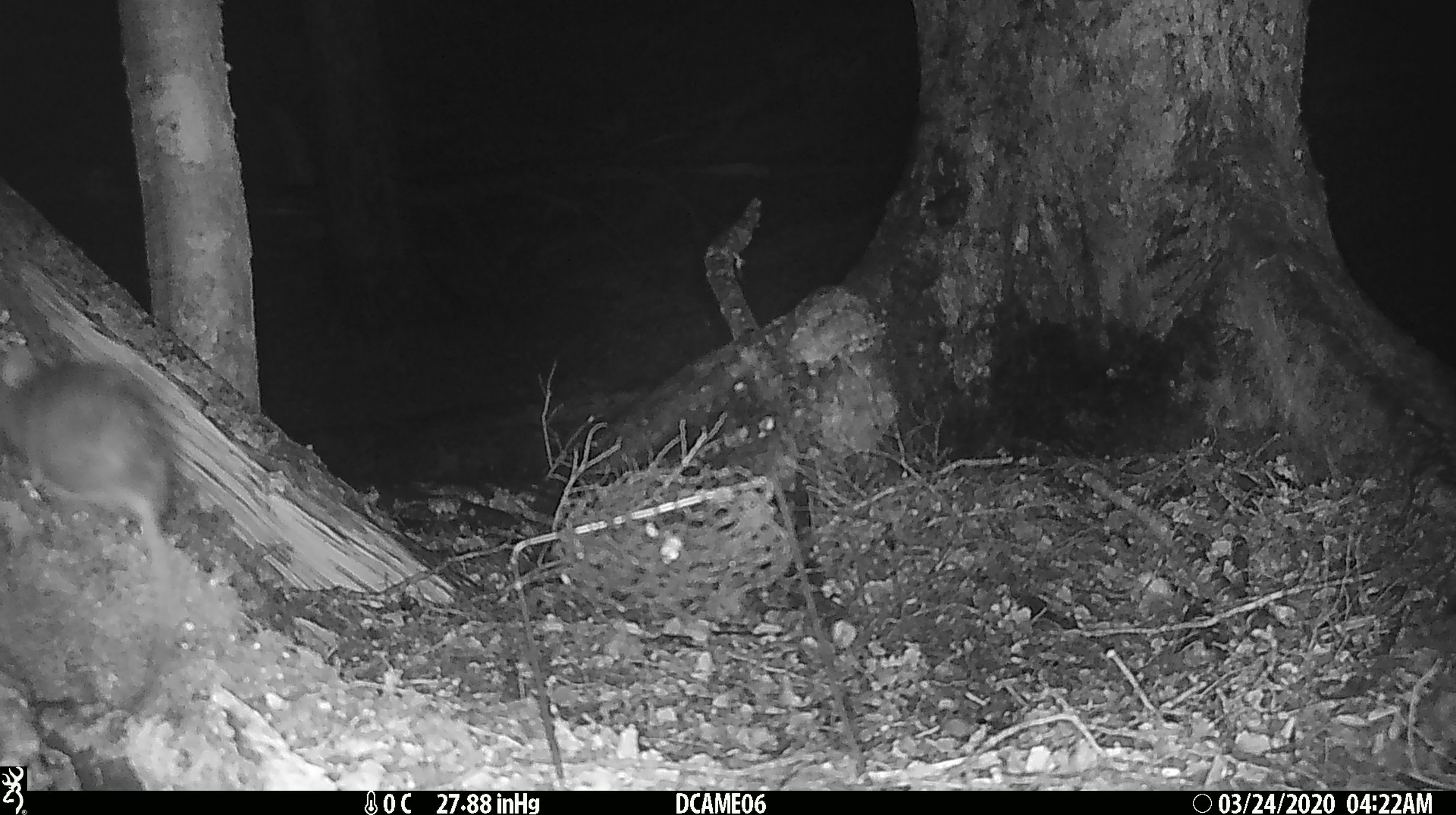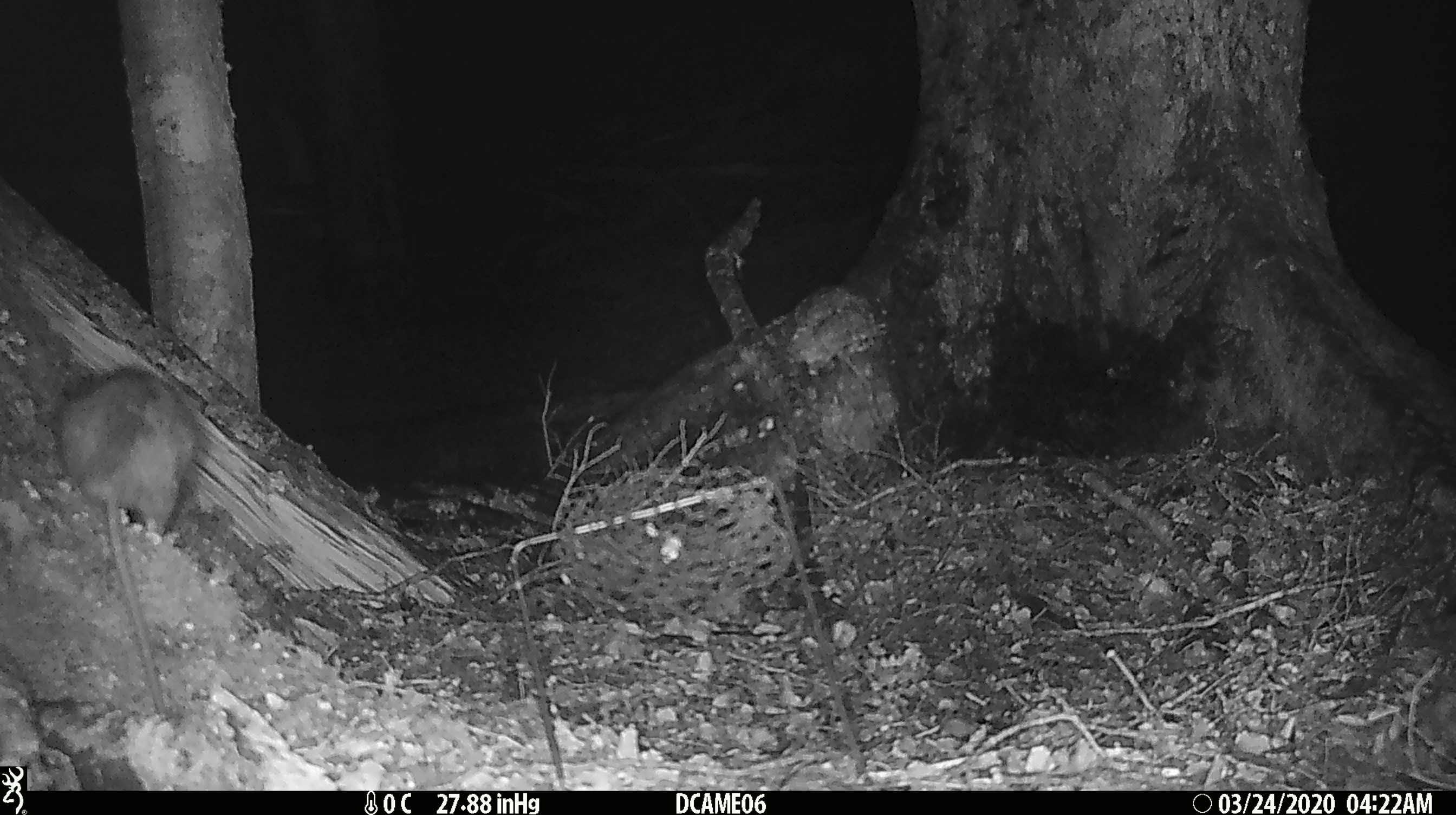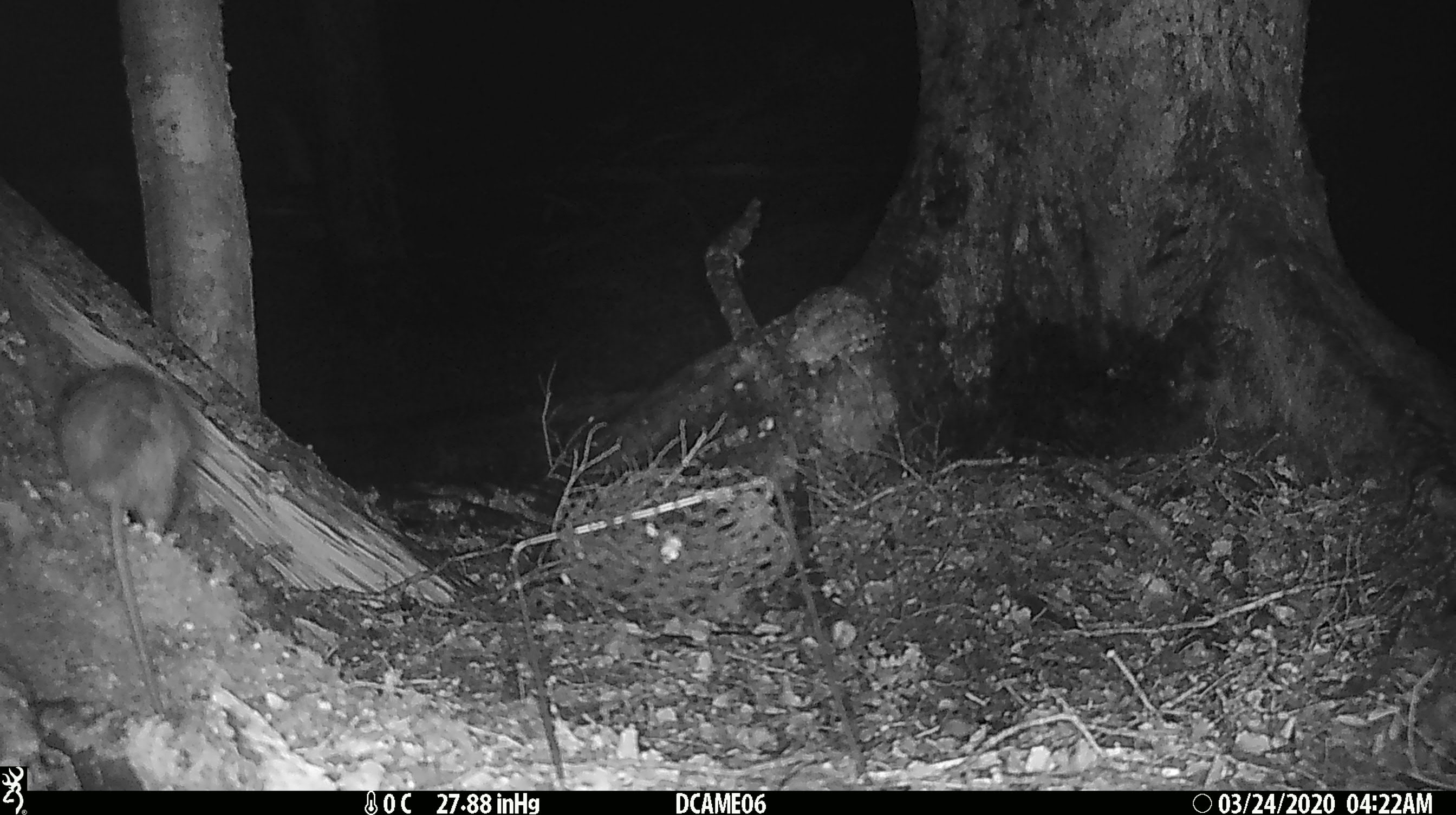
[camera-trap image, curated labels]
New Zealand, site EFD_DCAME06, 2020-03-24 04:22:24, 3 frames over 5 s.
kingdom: Animalia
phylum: Chordata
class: Mammalia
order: Rodentia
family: Muridae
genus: Rattus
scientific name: Rattus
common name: rat